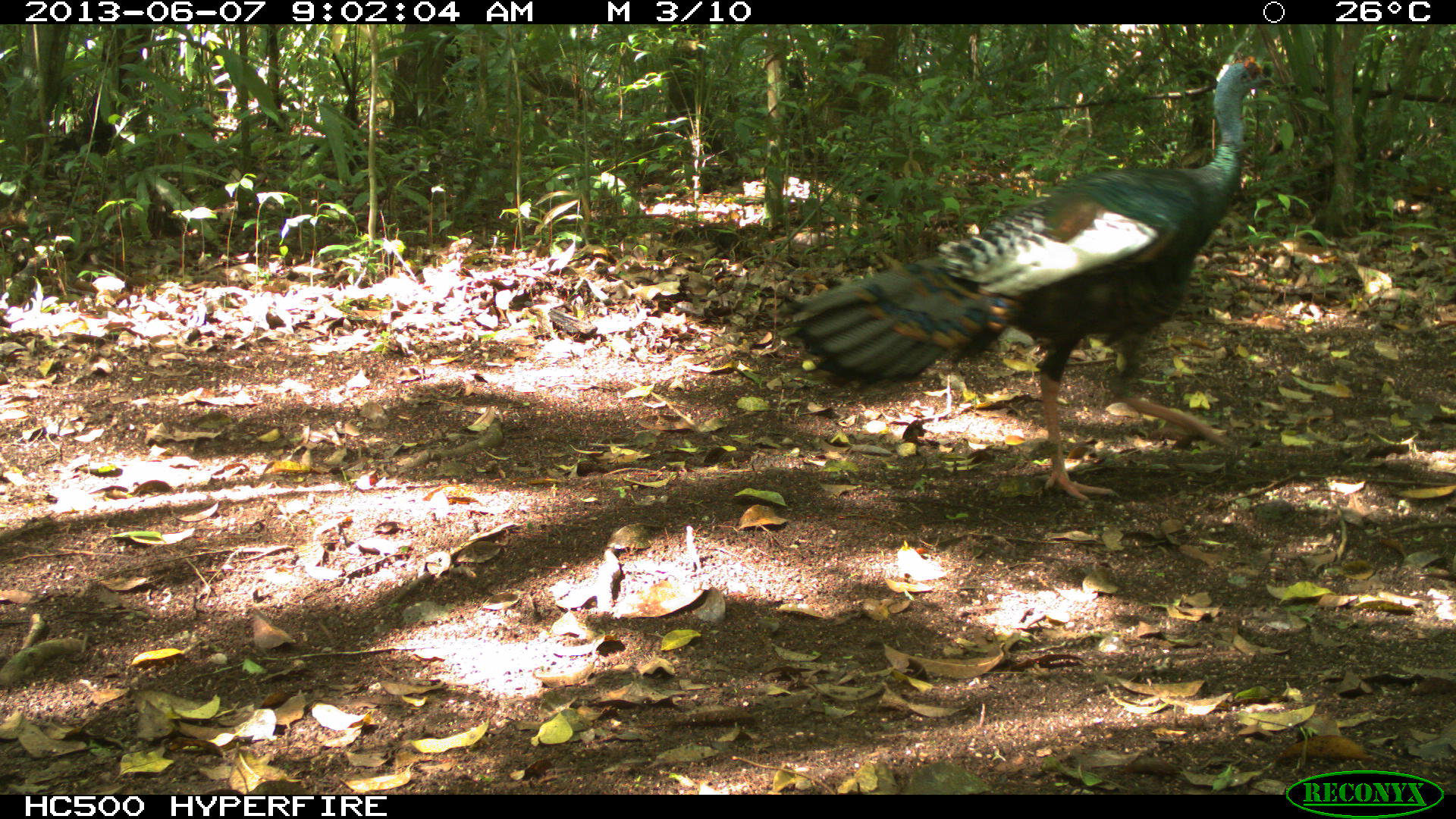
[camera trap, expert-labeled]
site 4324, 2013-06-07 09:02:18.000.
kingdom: Animalia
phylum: Chordata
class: Aves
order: Galliformes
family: Phasianidae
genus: Meleagris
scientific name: Meleagris ocellata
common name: ocellated turkey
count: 1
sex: male